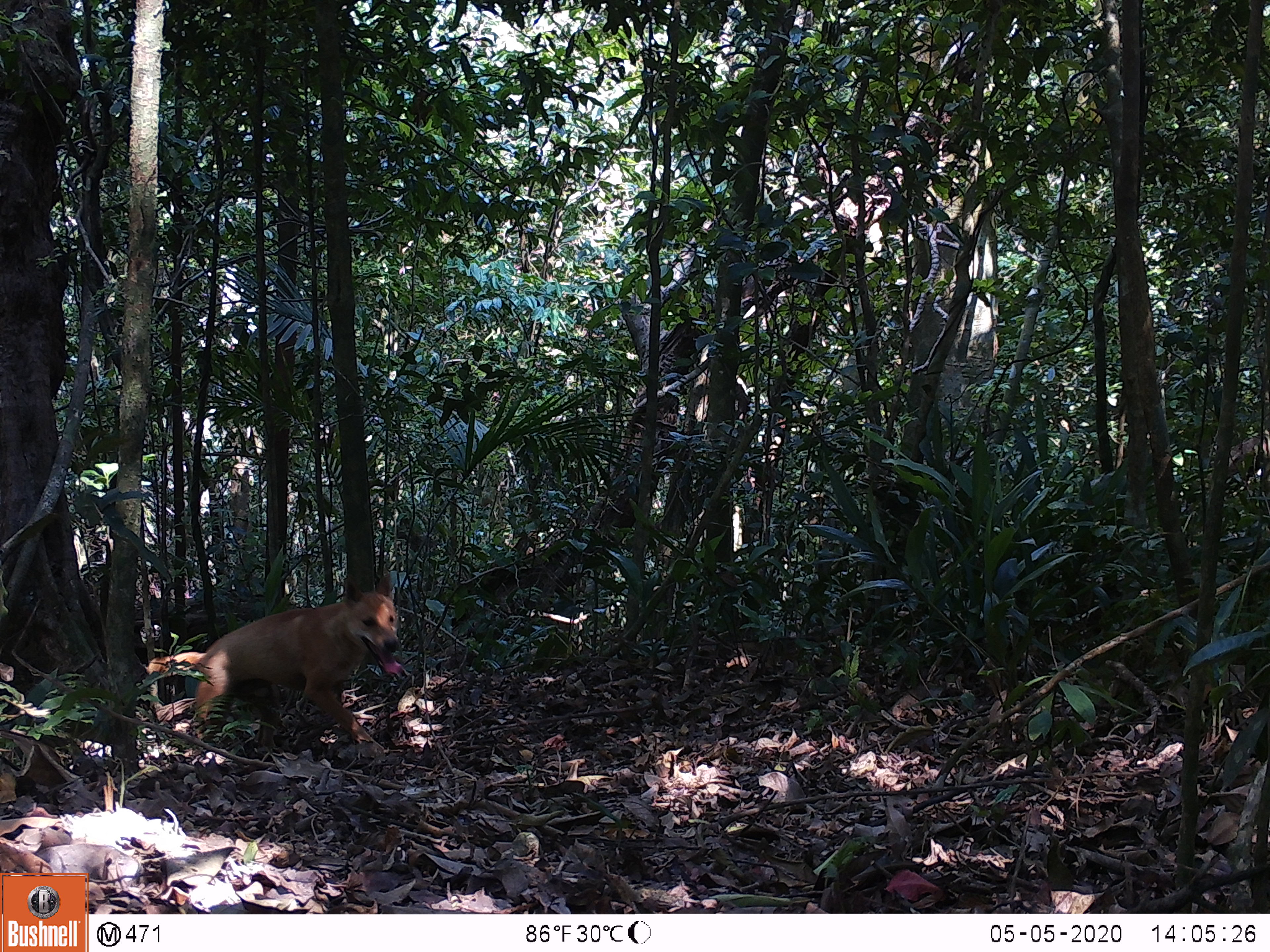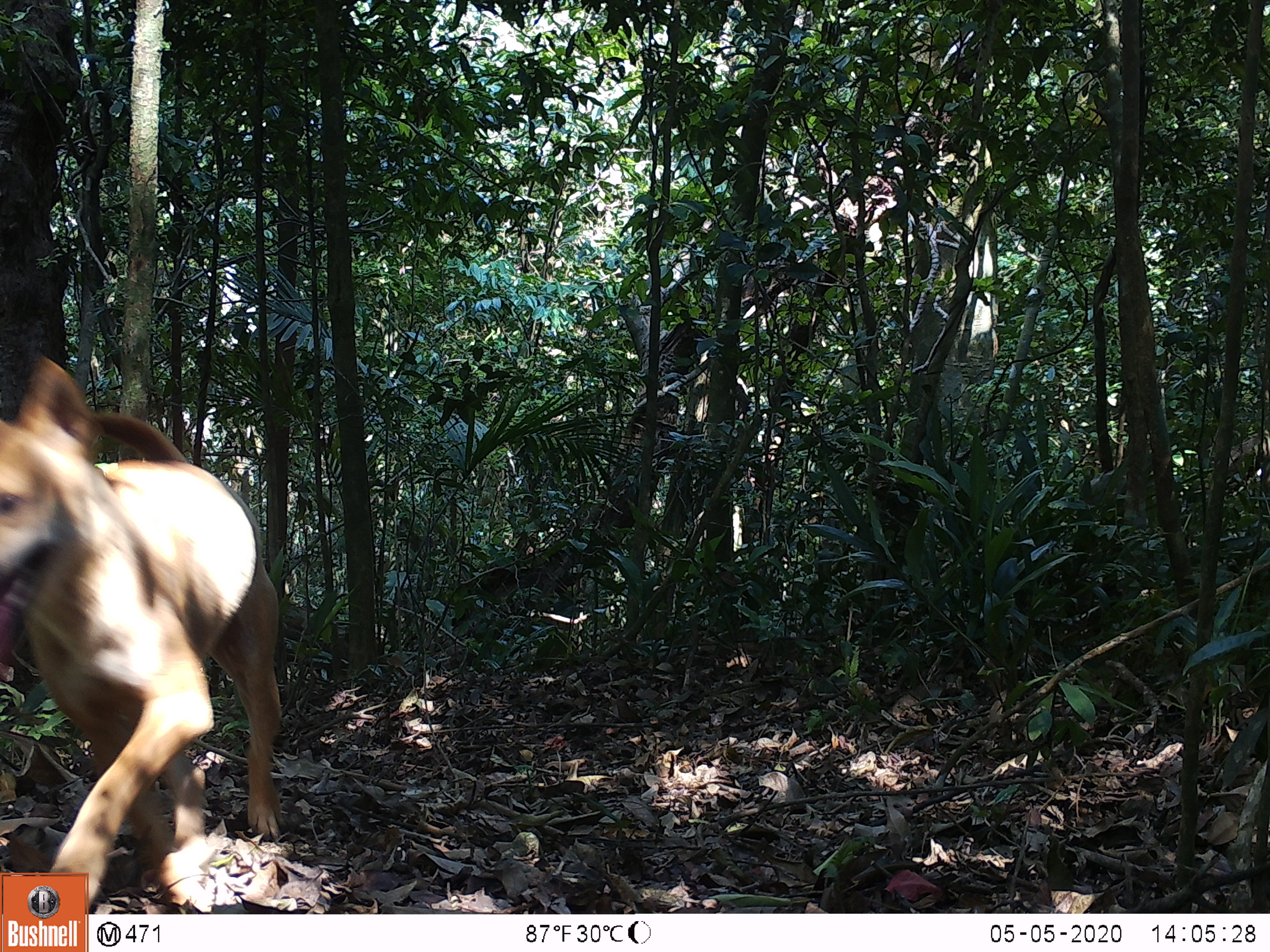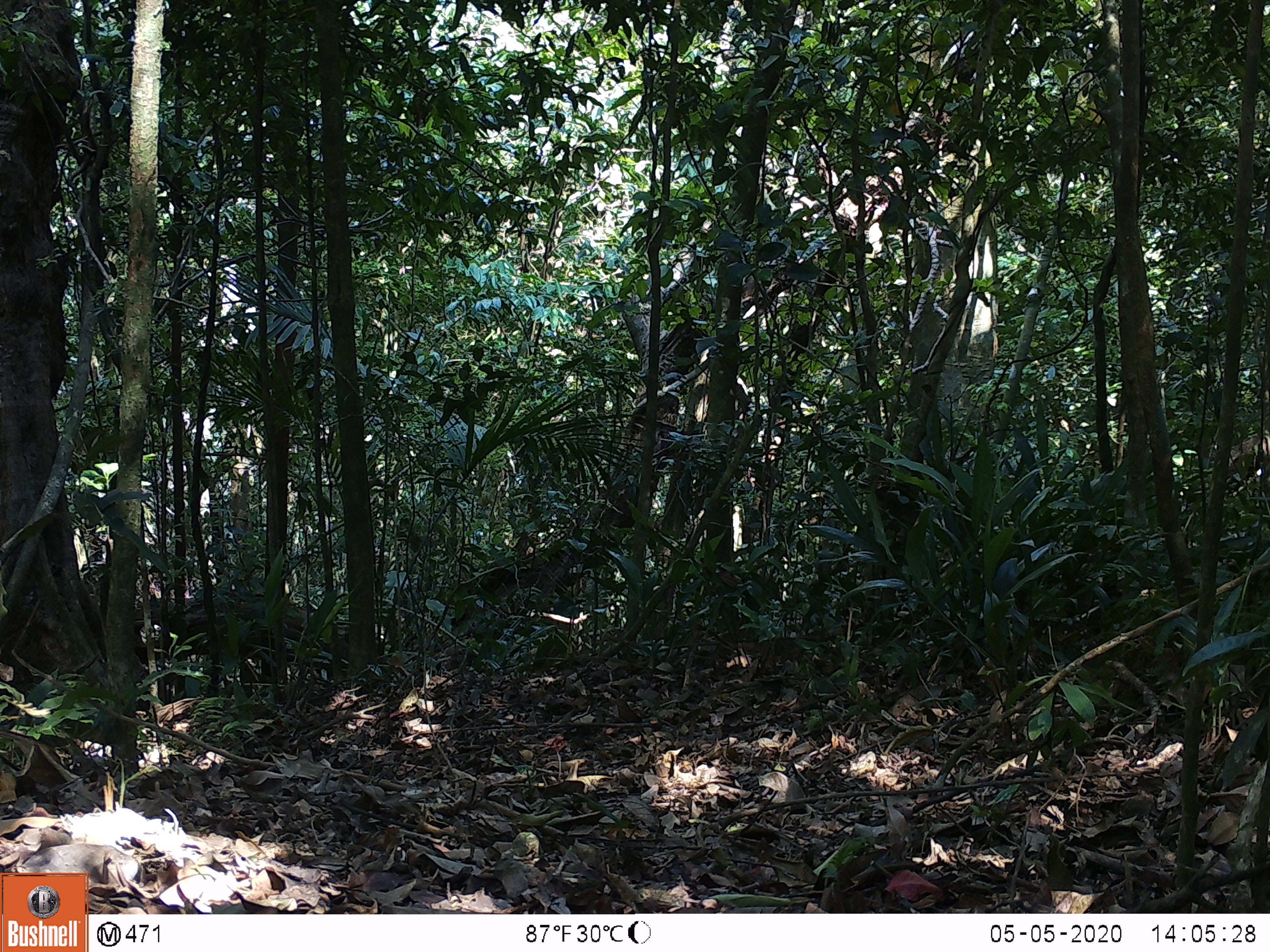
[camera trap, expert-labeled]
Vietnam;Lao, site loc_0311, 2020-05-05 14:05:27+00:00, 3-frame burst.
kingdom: Animalia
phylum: Chordata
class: Mammalia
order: Carnivora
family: Canidae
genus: Canis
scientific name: Canis familiaris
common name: domestic dog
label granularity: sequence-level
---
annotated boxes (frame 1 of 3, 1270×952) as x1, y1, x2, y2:
domestic dog: 144, 572, 402, 746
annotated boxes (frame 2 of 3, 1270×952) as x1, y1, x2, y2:
domestic dog: 0, 355, 286, 914